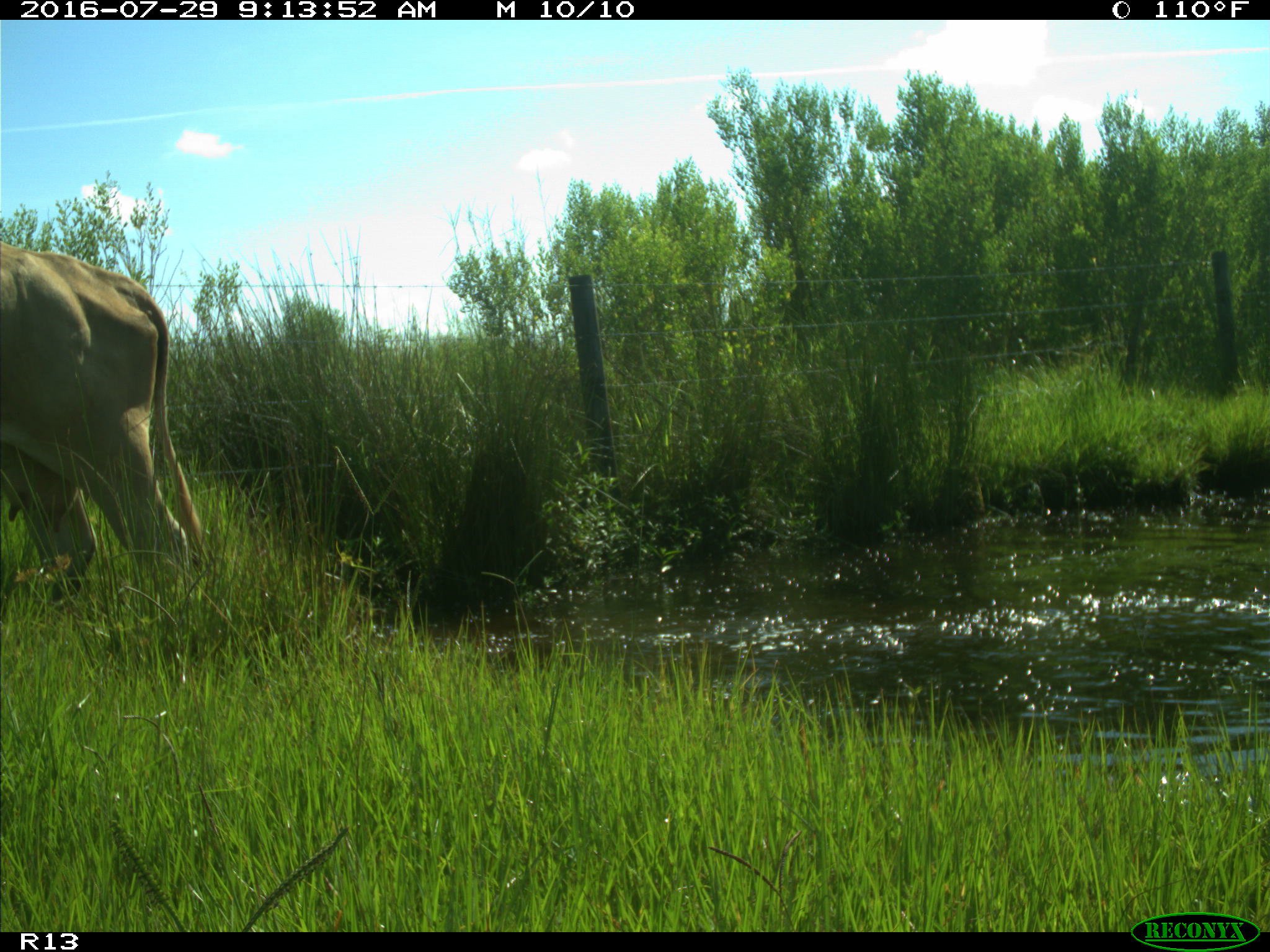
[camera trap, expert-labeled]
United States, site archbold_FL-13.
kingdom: Animalia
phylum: Chordata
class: Mammalia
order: Artiodactyla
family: Bovidae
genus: Bos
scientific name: Bos taurus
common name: domestic cow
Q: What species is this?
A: Bos taurus (domestic cow).